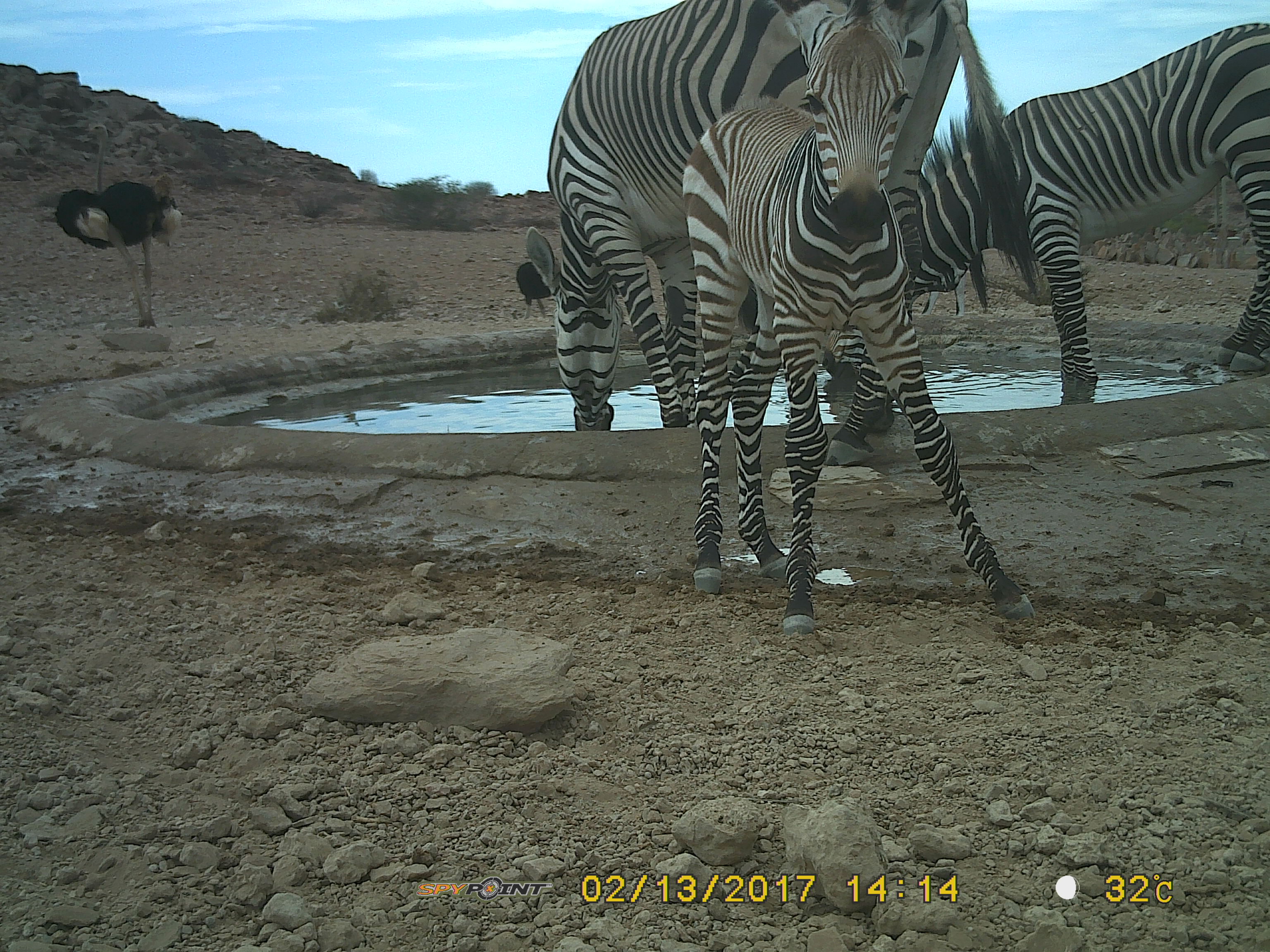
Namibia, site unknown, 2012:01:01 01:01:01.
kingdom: Animalia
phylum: Chordata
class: Mammalia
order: Perissodactyla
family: Equidae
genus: Equus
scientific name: Equus zebra hartmannae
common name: hartmann's mountain zebra